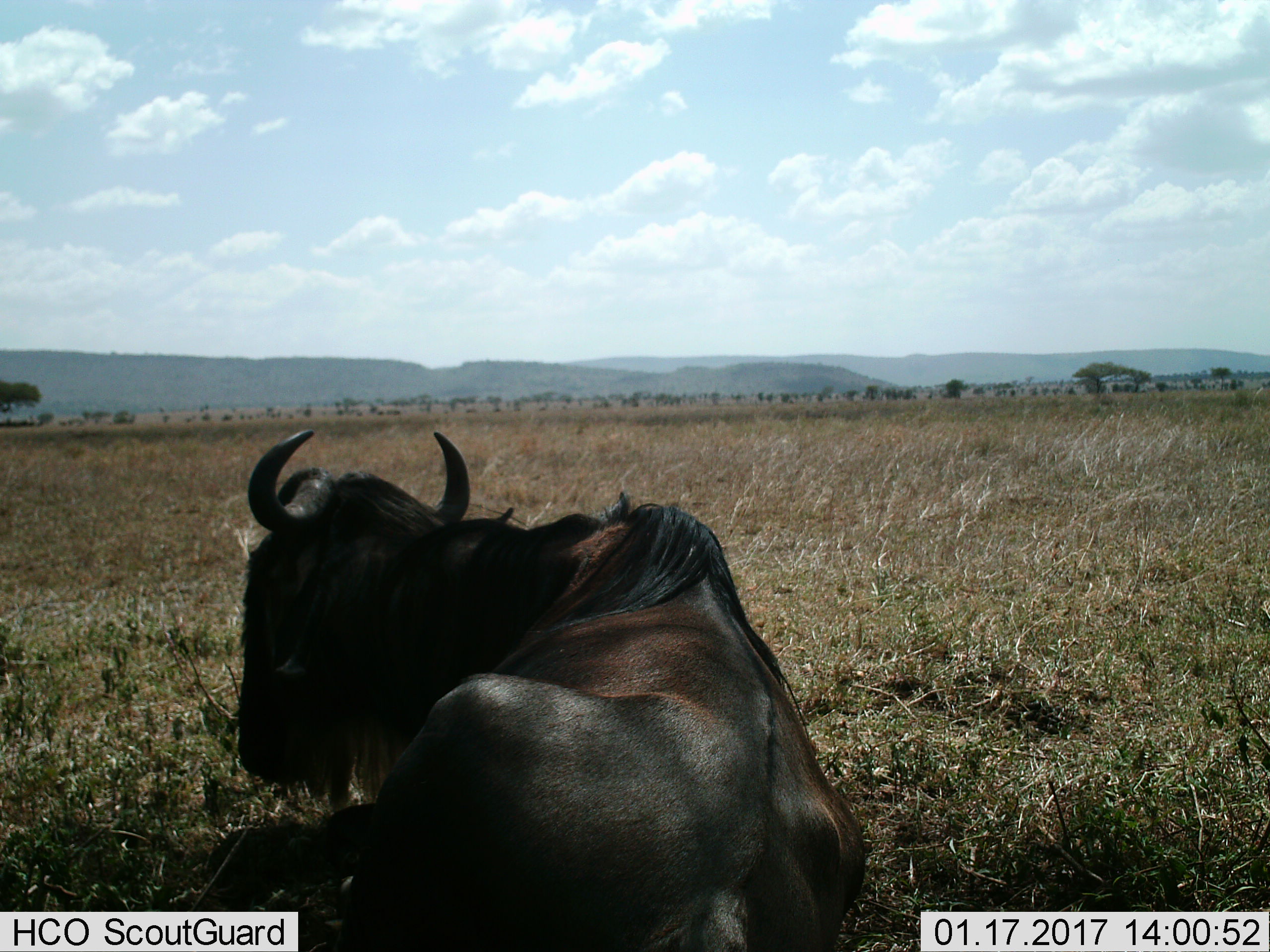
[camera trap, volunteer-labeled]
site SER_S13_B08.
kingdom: Animalia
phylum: Chordata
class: Mammalia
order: Artiodactyla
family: Bovidae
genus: Connochaetes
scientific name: Connochaetes taurinus taurinus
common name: blue wildebeest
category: wildebeestblue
Wildebeestblue (blue wildebeest) (Connochaetes taurinus taurinus), count 1. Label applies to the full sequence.